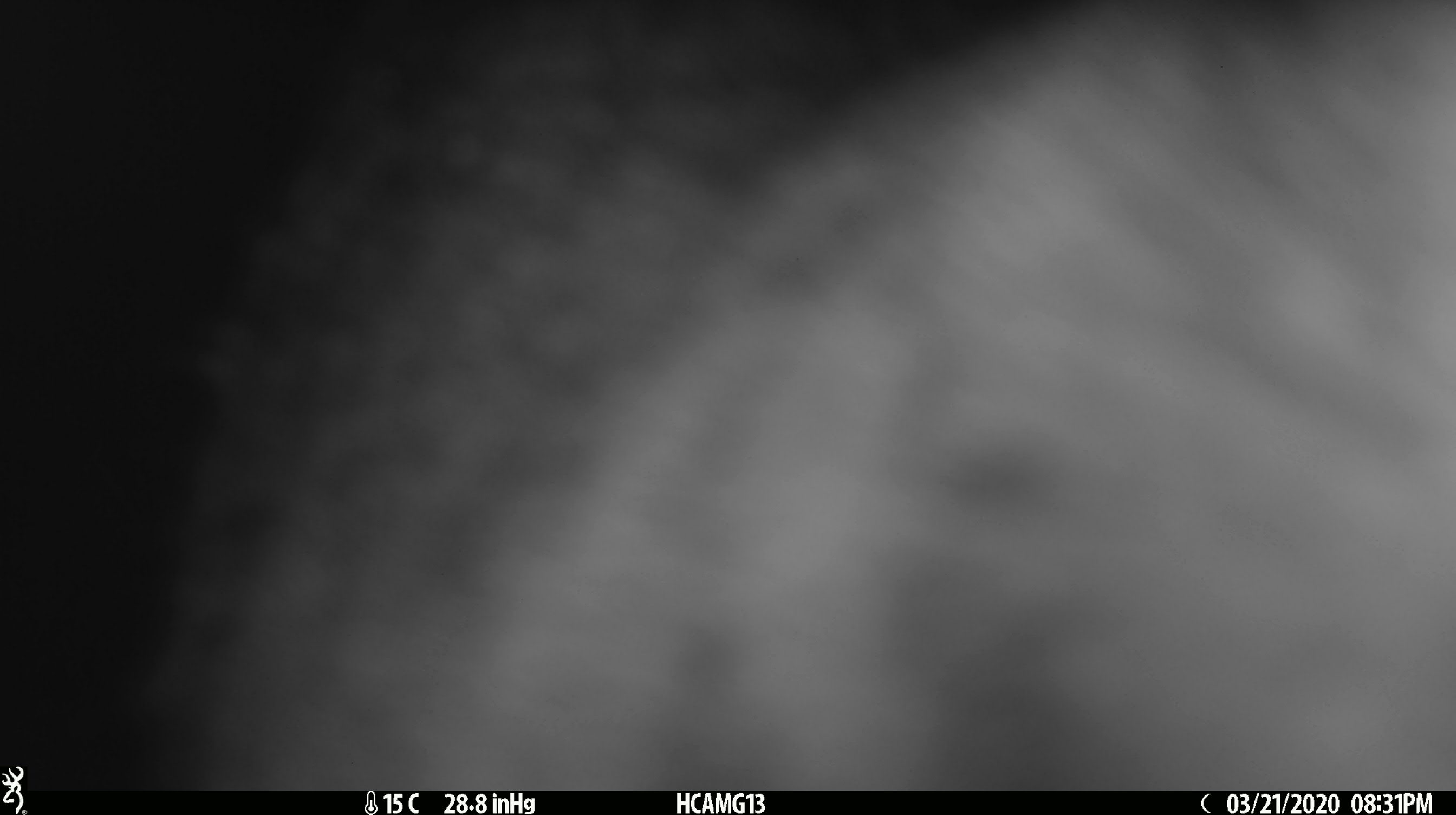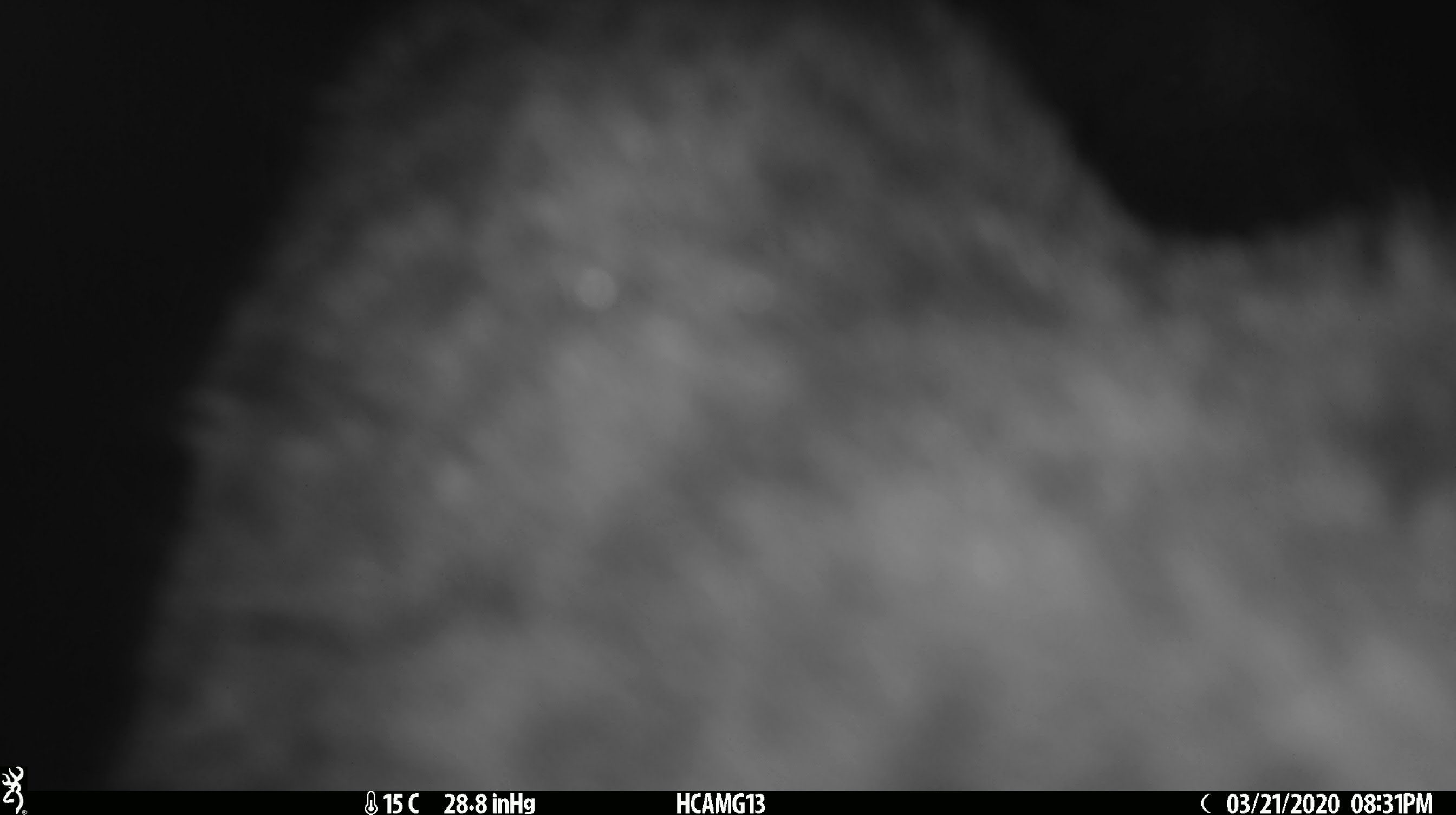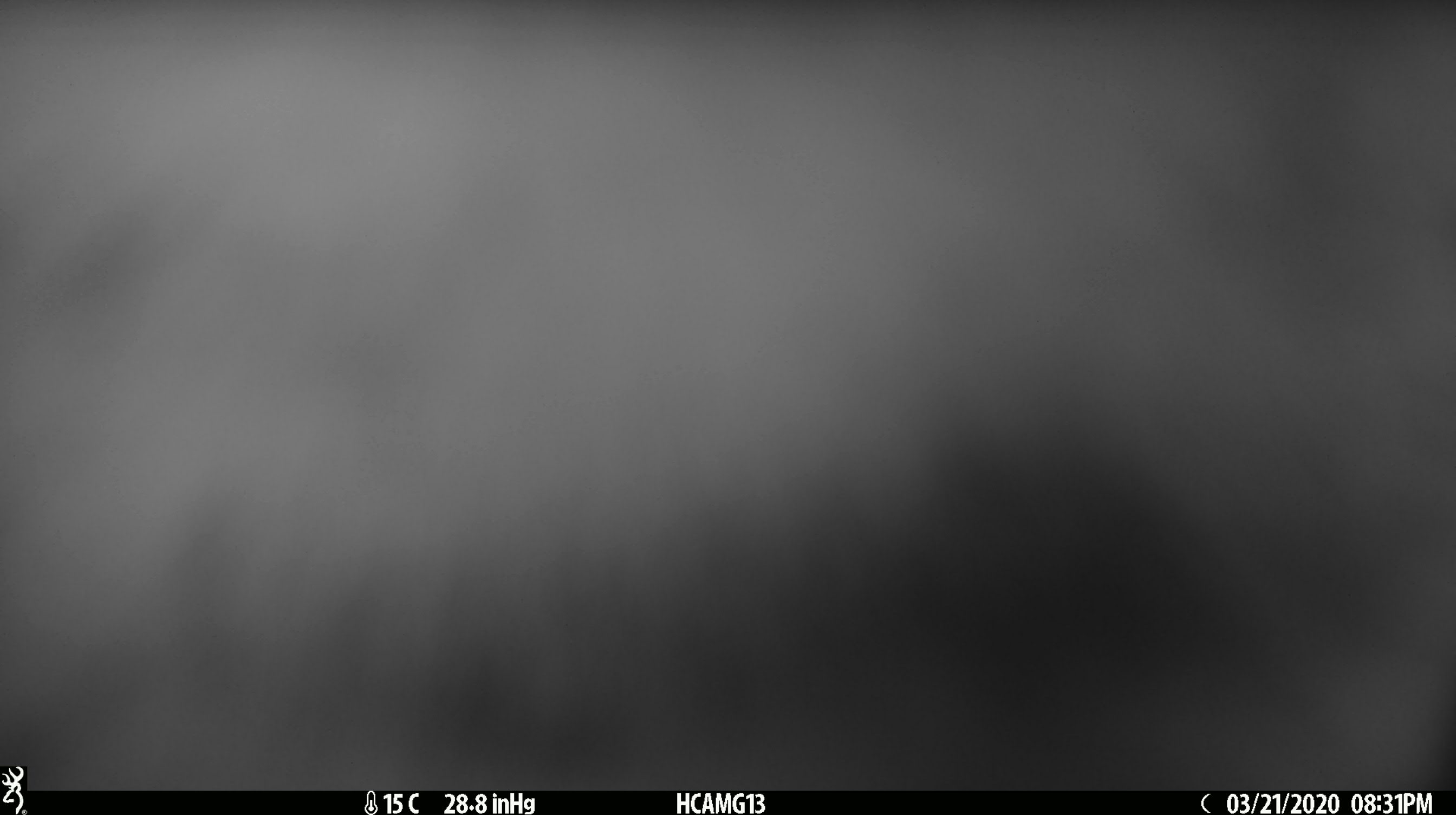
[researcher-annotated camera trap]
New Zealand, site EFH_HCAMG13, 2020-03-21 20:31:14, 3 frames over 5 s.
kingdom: Animalia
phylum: Chordata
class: Mammalia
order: Carnivora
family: Felidae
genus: Felis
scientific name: Felis catus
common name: domestic cat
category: cat